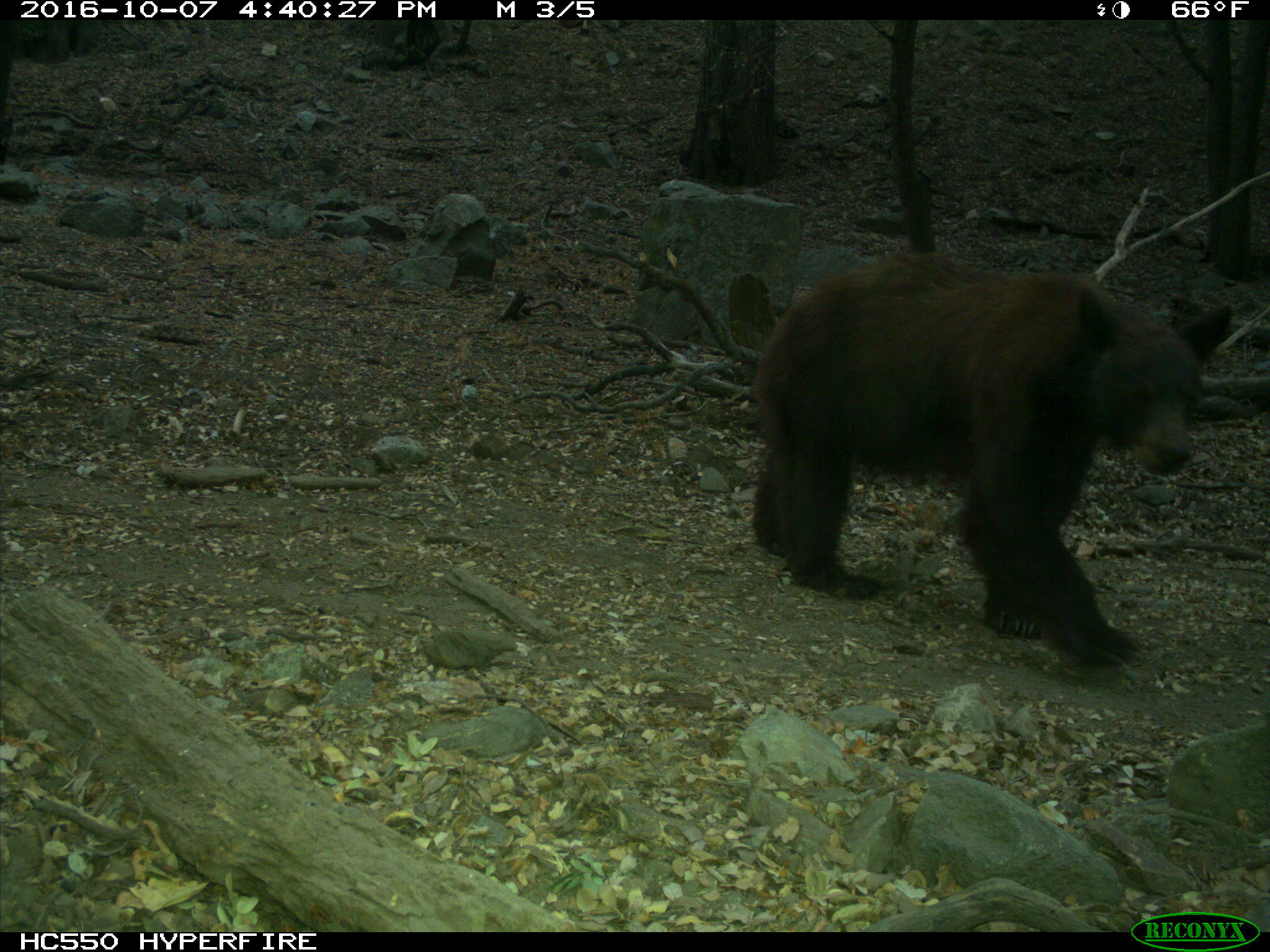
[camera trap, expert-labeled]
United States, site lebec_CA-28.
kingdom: Animalia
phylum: Chordata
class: Mammalia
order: Carnivora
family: Ursidae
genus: Ursus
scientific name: Ursus americanus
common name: american black bear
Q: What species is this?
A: Ursus americanus (american black bear).